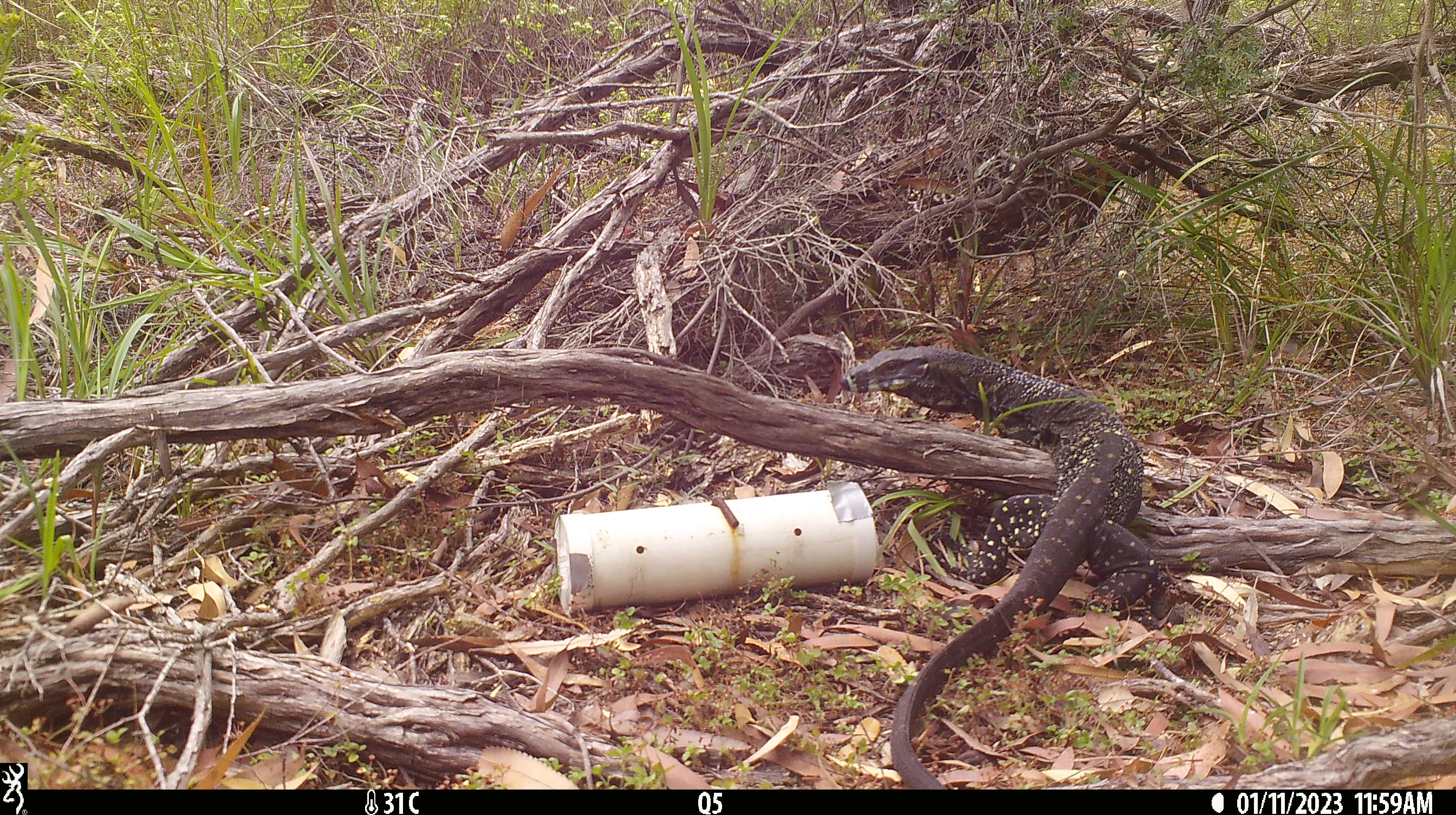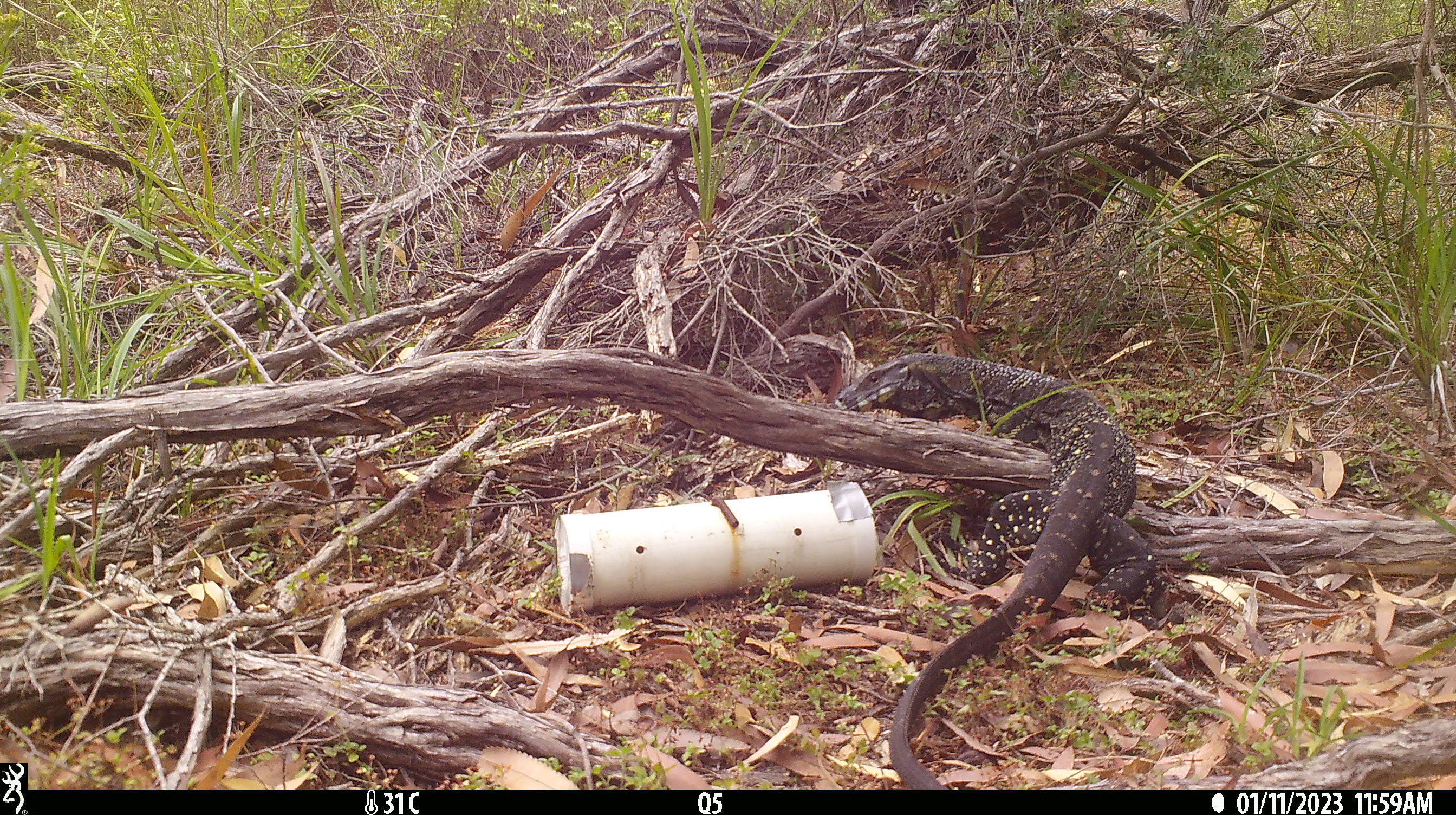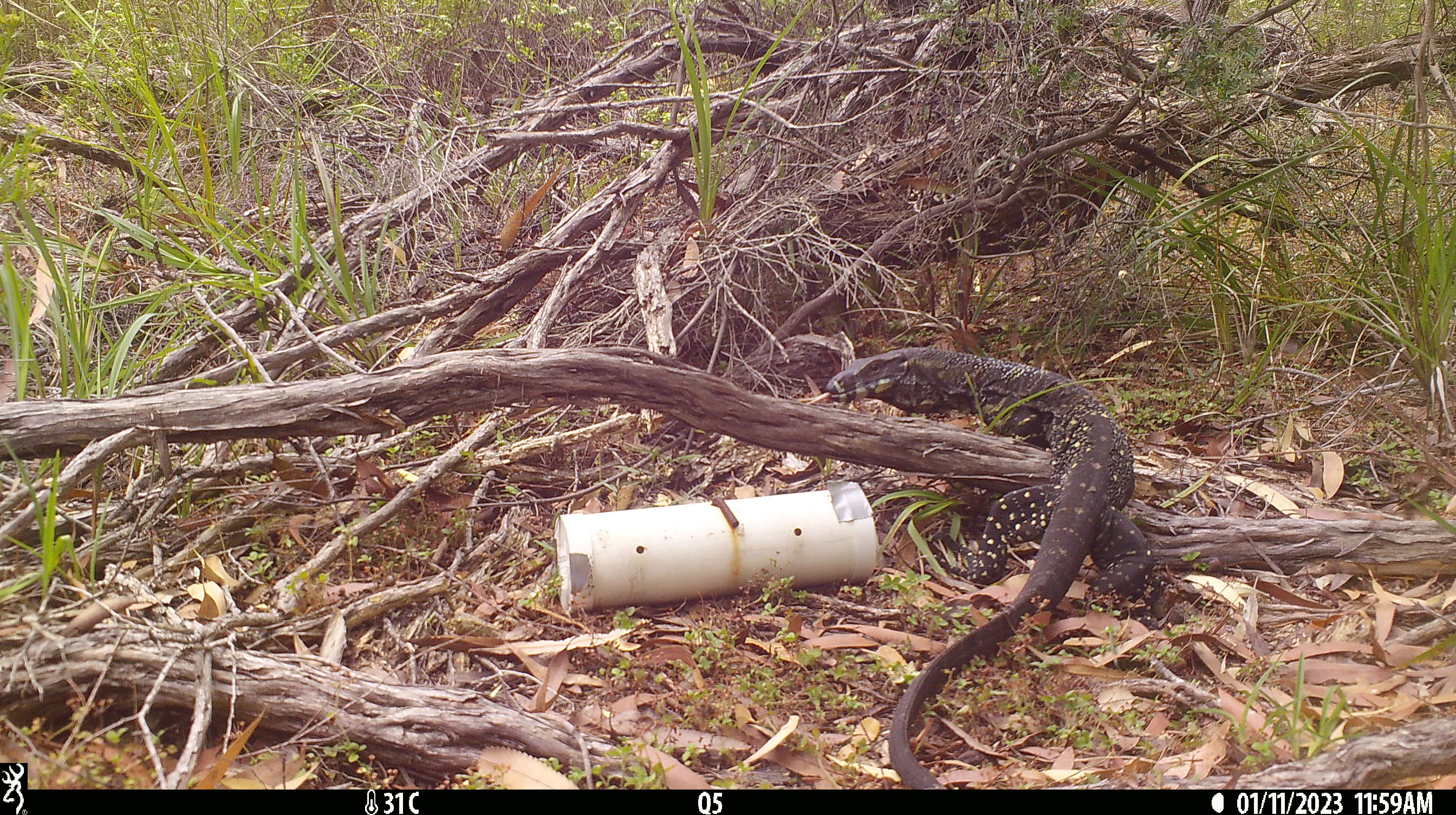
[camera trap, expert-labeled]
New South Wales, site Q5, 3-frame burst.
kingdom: Animalia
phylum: Chordata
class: Reptilia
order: Squamata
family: Varanidae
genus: Varanus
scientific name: Varanus varius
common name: lace monitor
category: goanna